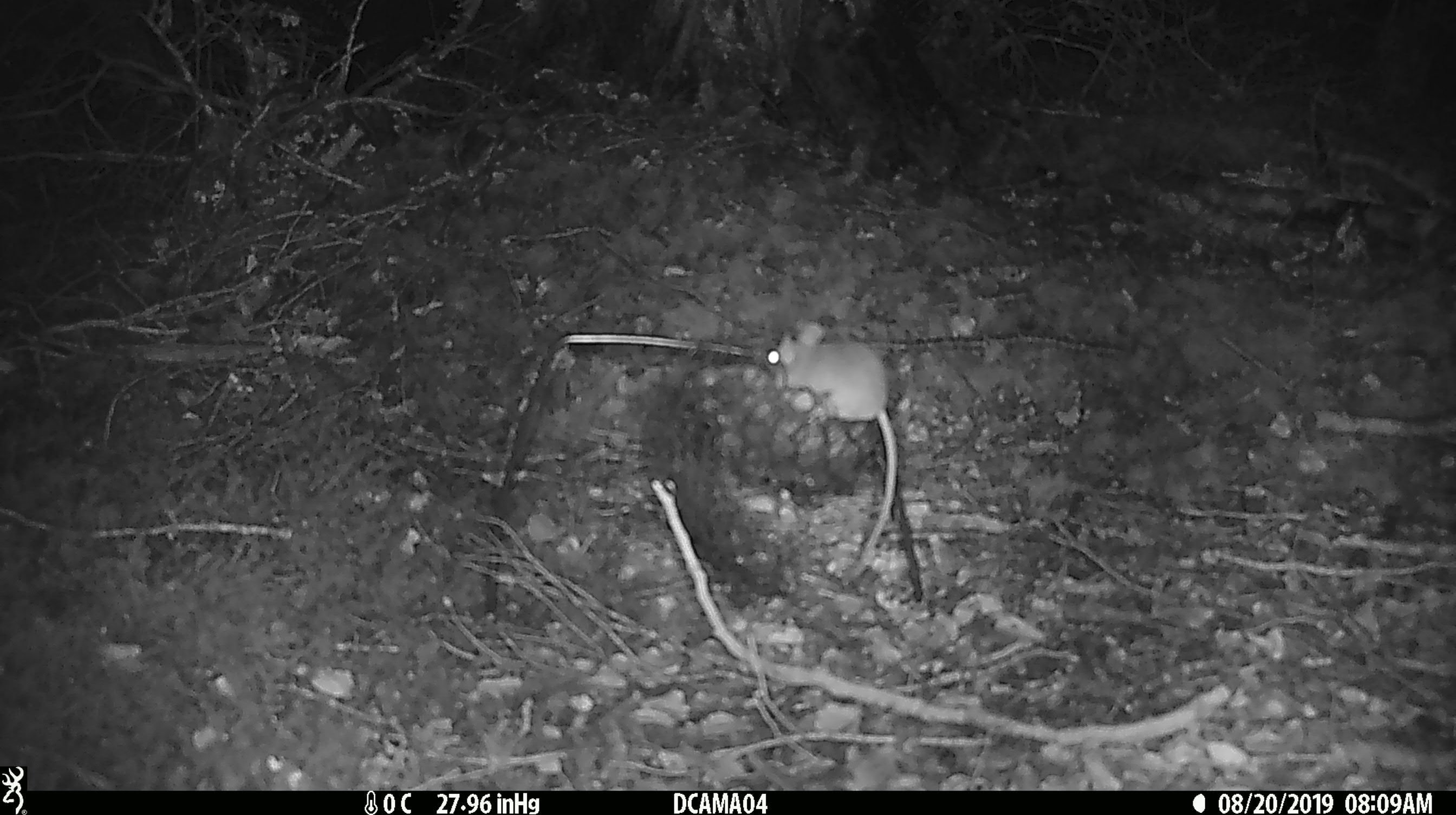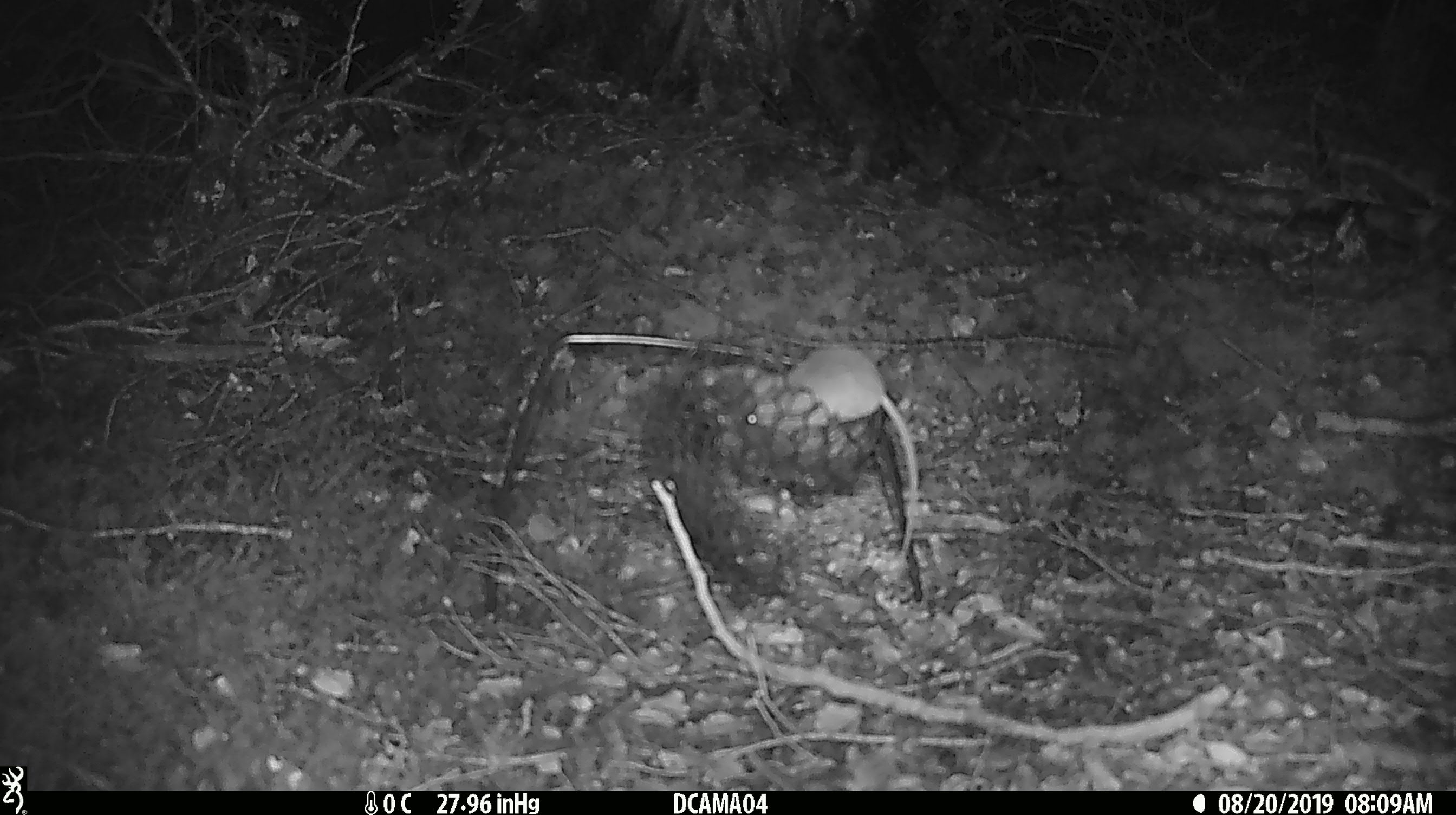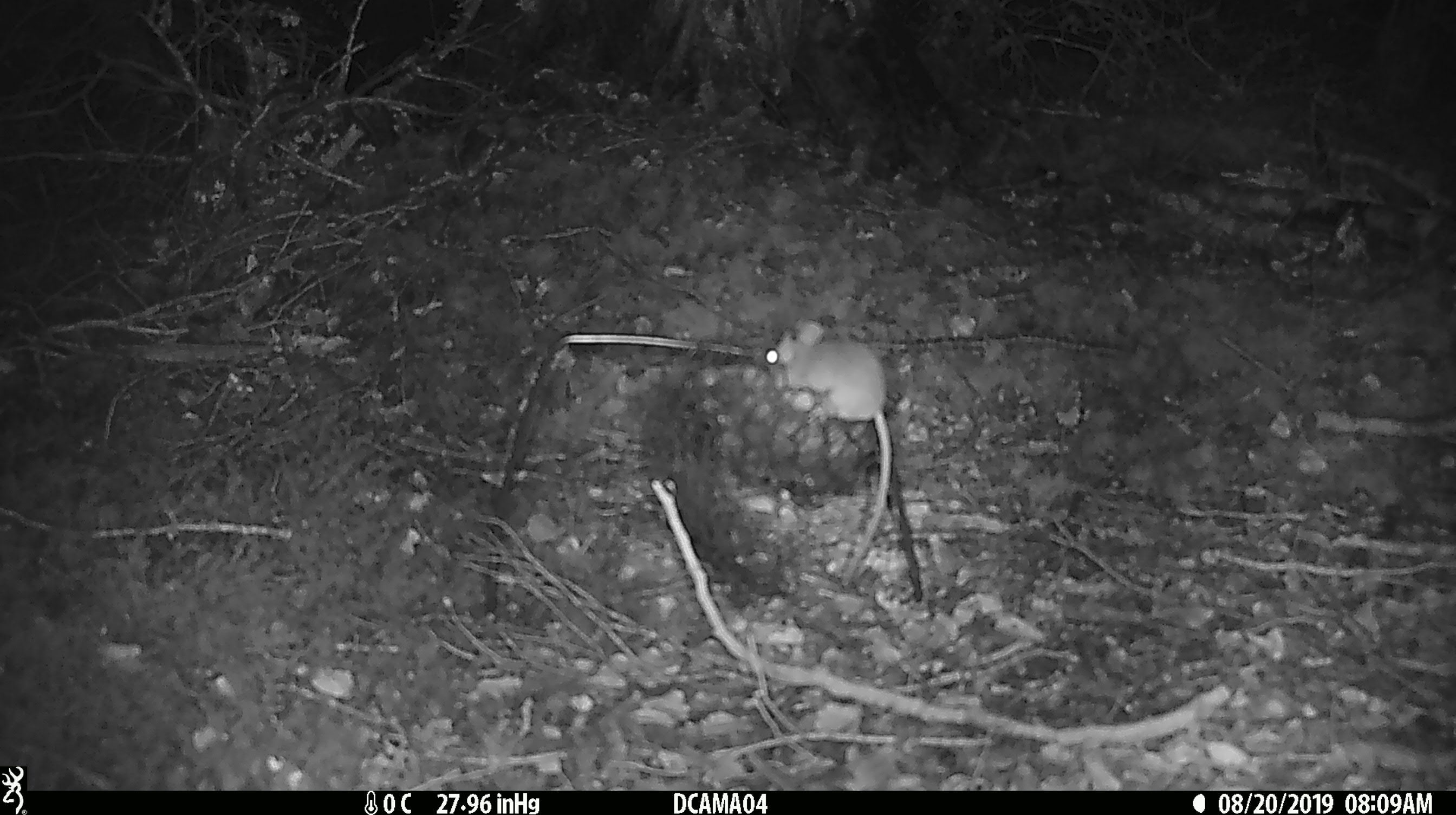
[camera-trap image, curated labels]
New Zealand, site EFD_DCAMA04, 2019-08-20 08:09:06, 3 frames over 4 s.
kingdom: Animalia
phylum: Chordata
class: Mammalia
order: Rodentia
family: Muridae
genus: Mus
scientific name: Mus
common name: mouse